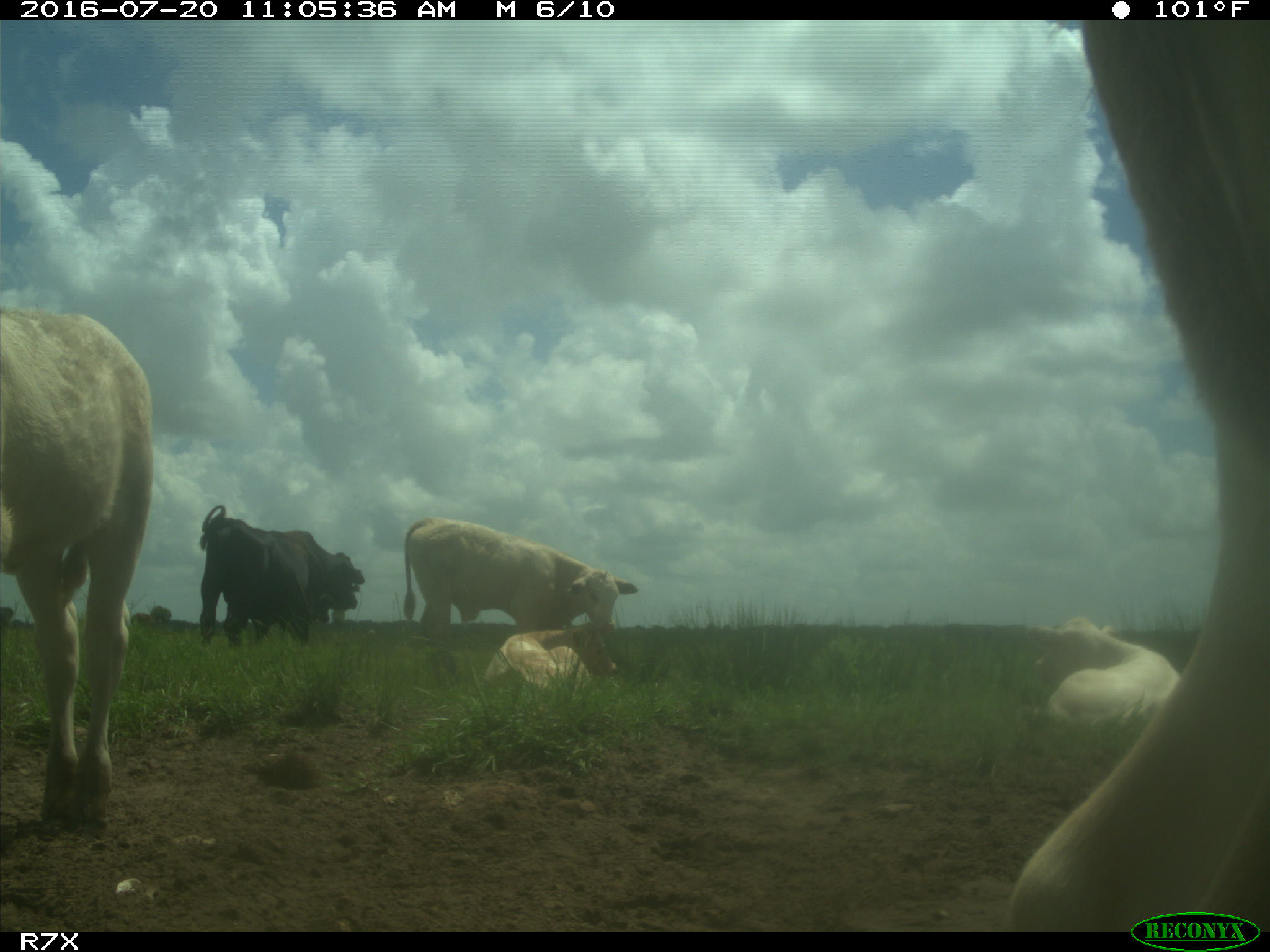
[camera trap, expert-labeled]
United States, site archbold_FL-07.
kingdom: Animalia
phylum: Chordata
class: Mammalia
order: Artiodactyla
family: Bovidae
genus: Bos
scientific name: Bos taurus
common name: domestic cow